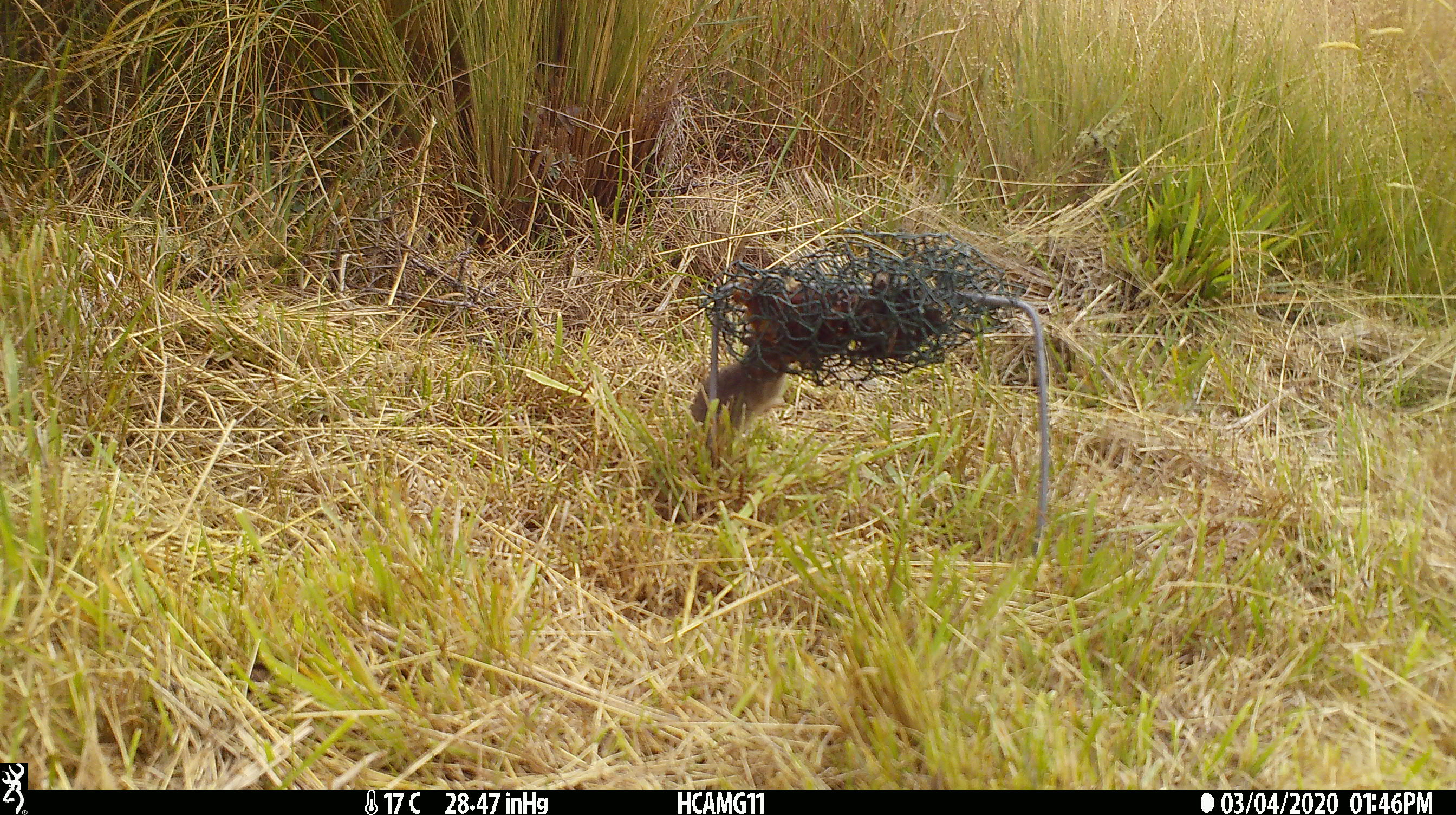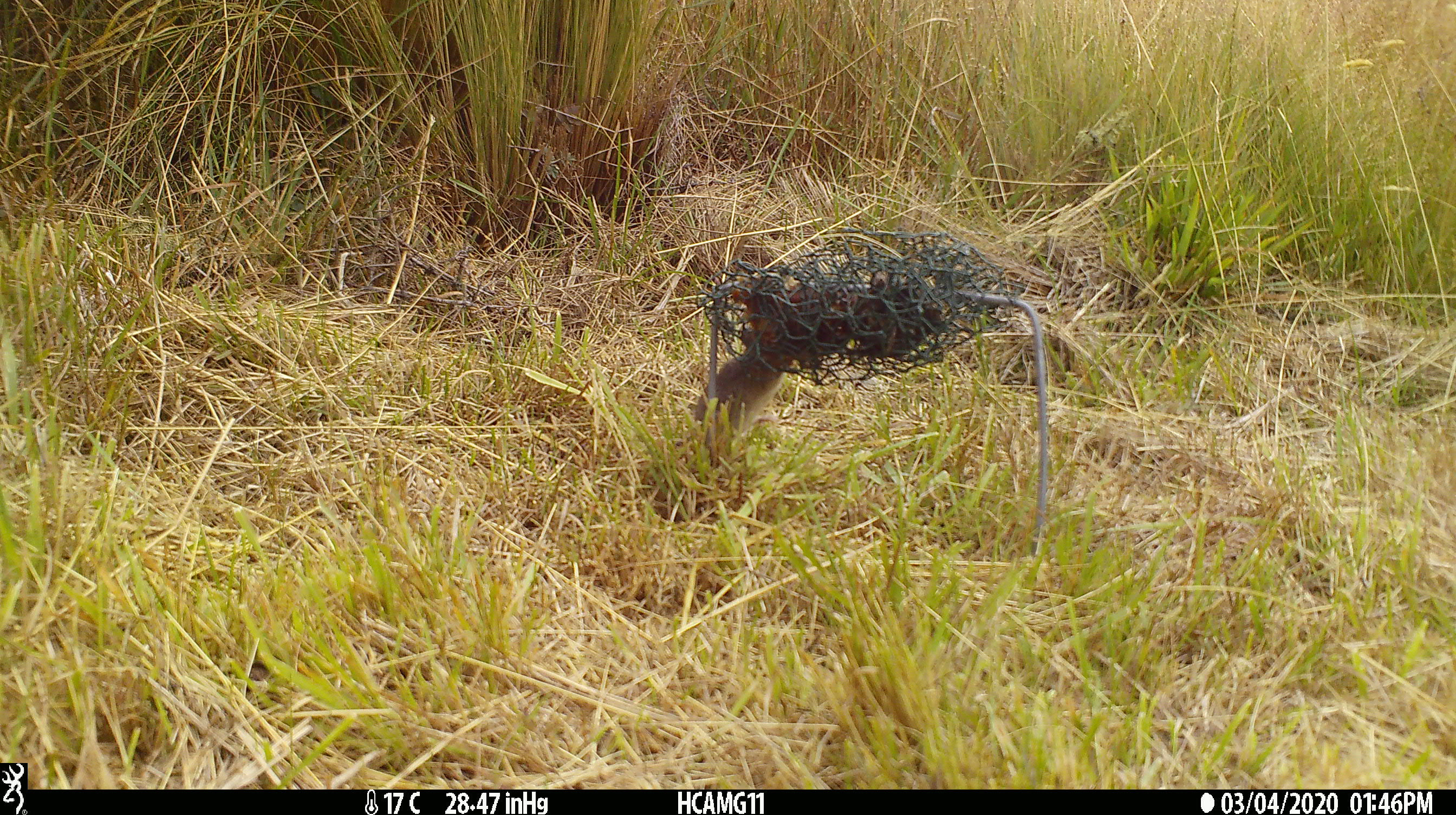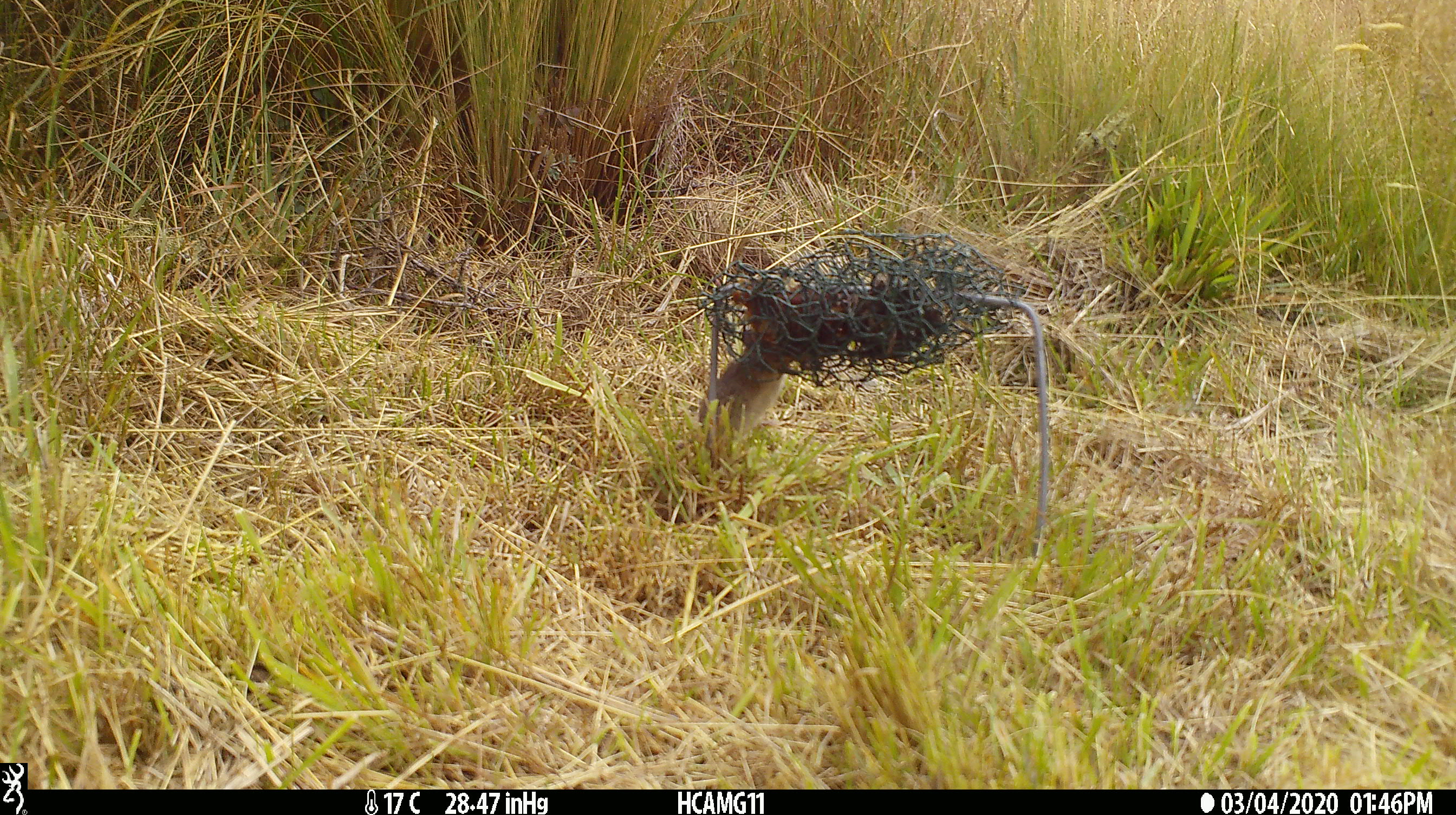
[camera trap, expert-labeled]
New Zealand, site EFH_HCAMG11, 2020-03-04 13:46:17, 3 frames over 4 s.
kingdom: Animalia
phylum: Chordata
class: Mammalia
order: Rodentia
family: Muridae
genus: Mus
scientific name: Mus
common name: mouse